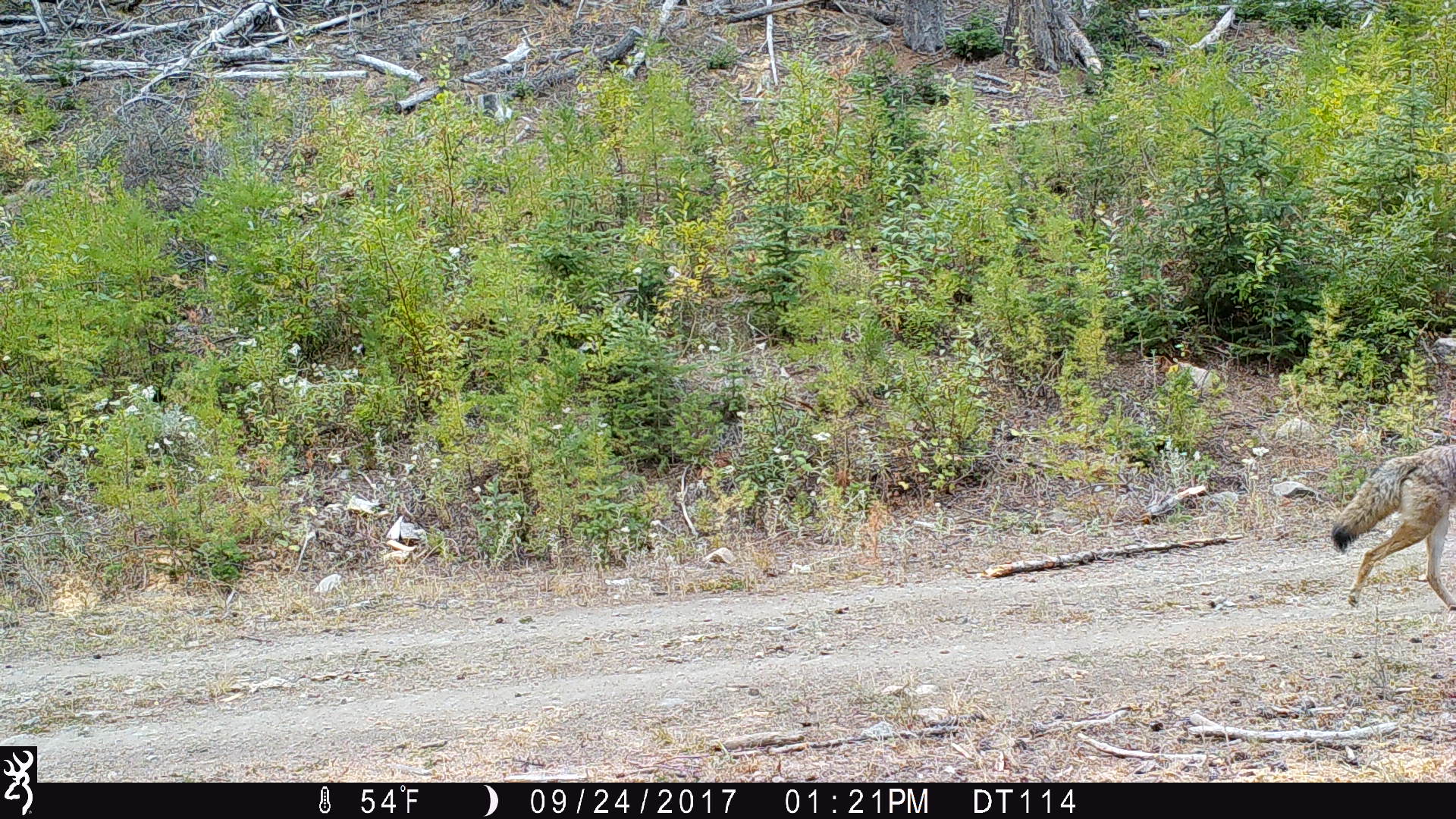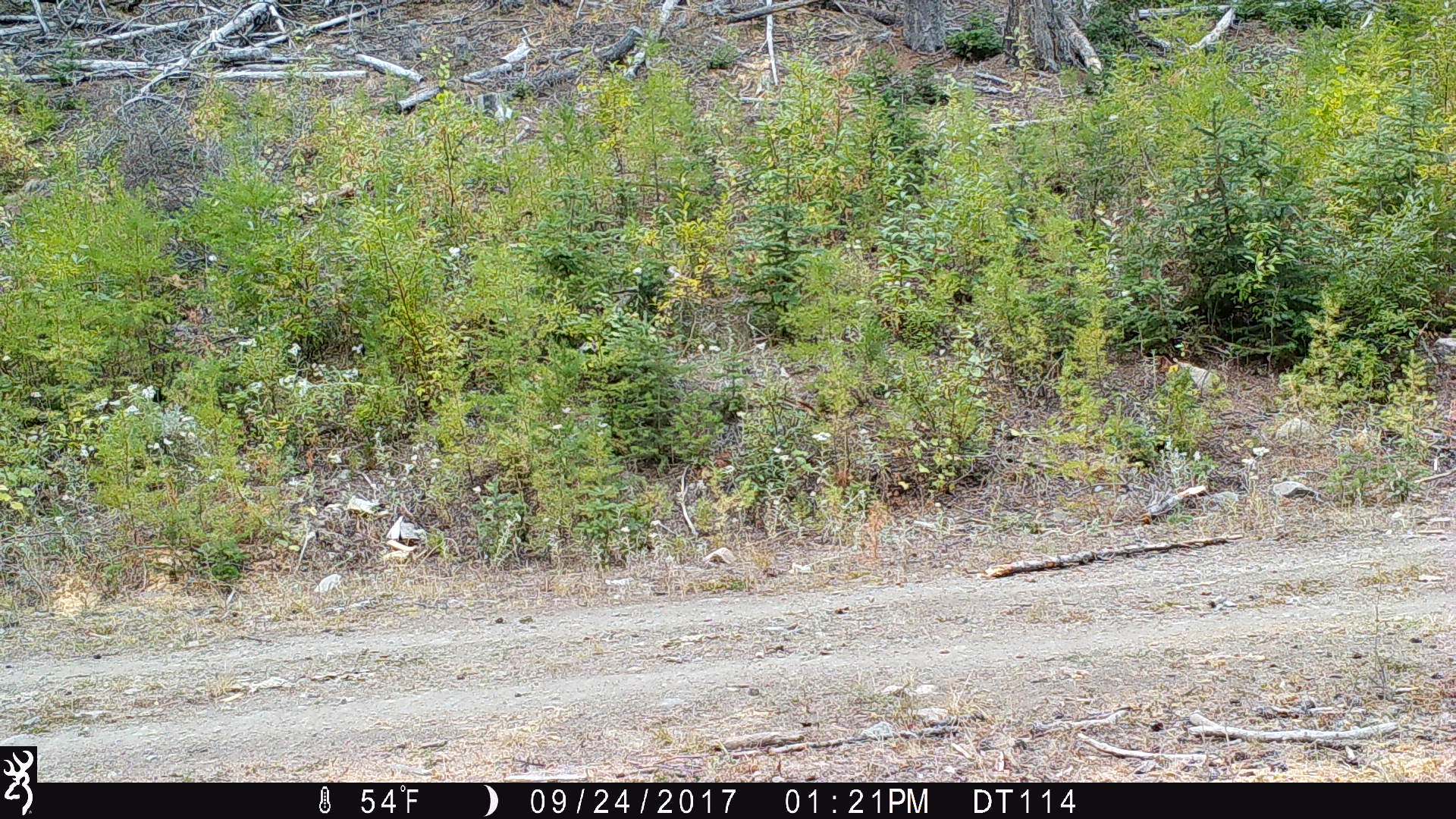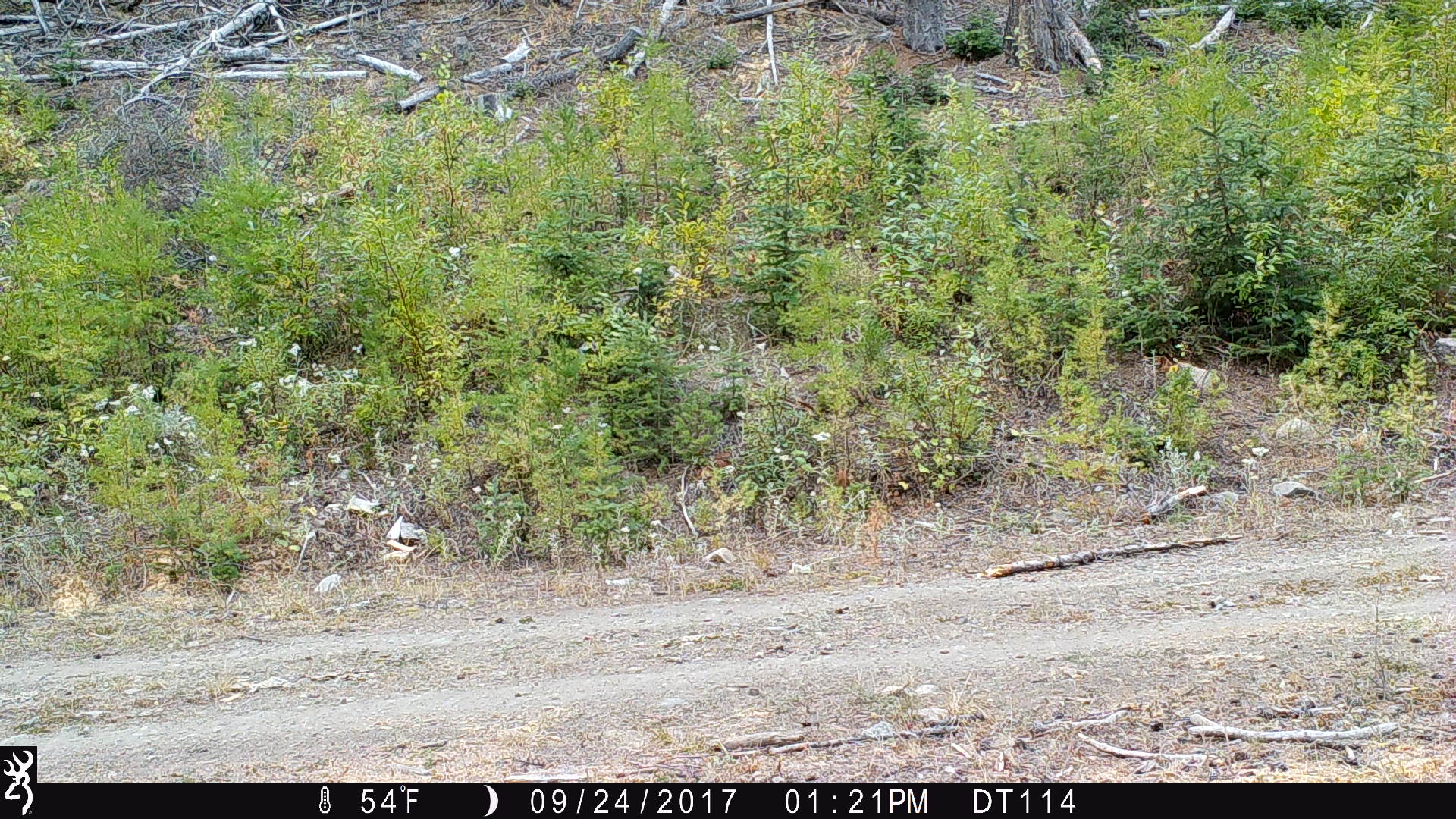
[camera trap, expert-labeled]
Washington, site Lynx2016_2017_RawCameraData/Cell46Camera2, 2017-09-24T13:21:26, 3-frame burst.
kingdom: Animalia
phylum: Chordata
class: Mammalia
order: Carnivora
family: Canidae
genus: Canis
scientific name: Canis latrans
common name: coyote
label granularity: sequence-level